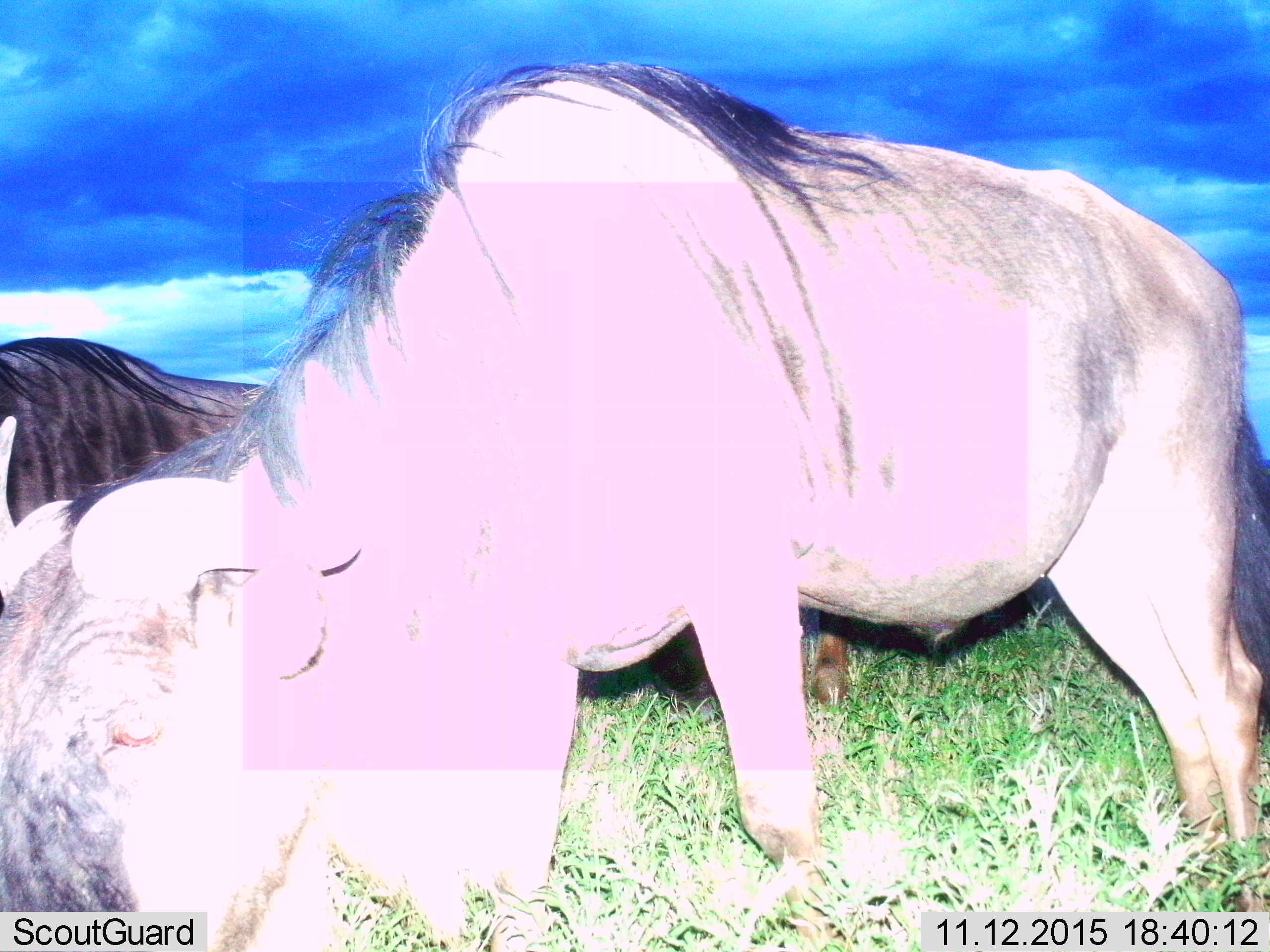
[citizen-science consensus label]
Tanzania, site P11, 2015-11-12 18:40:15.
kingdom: Animalia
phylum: Chordata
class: Mammalia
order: Artiodactyla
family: Bovidae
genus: Connochaetes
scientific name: Connochaetes taurinus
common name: blue wildebeest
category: wildebeest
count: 3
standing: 38%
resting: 0%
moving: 0%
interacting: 0%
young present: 0%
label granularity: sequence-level